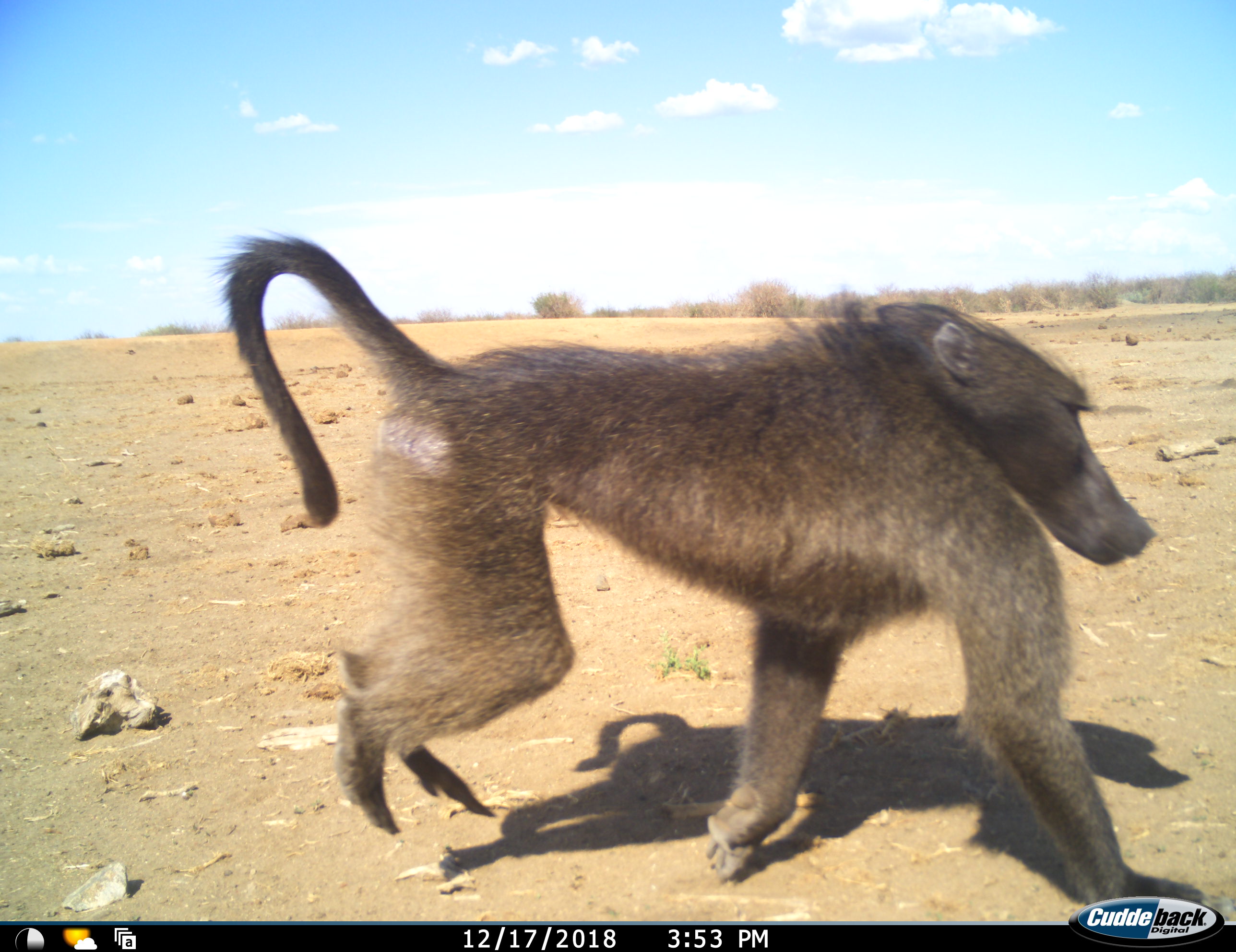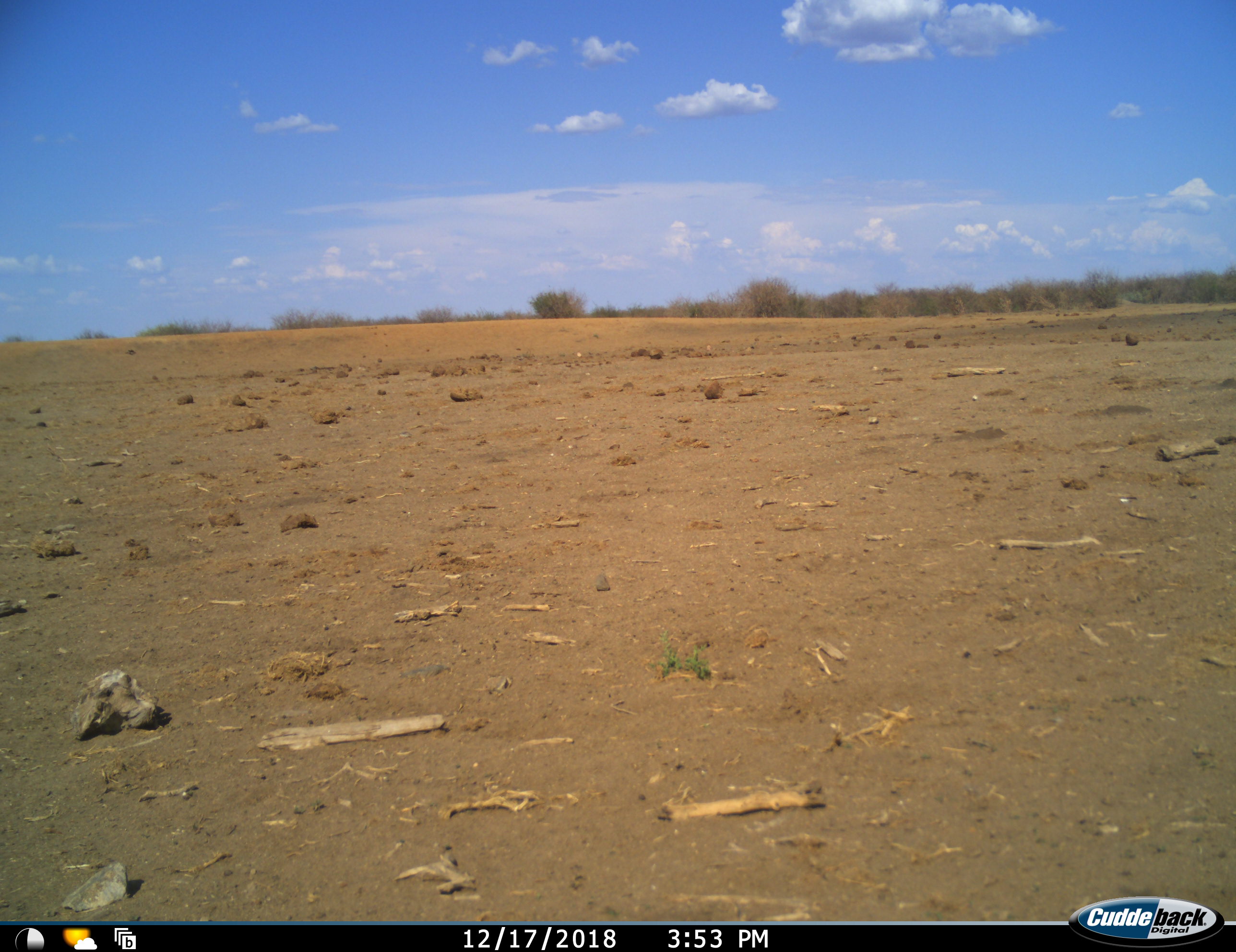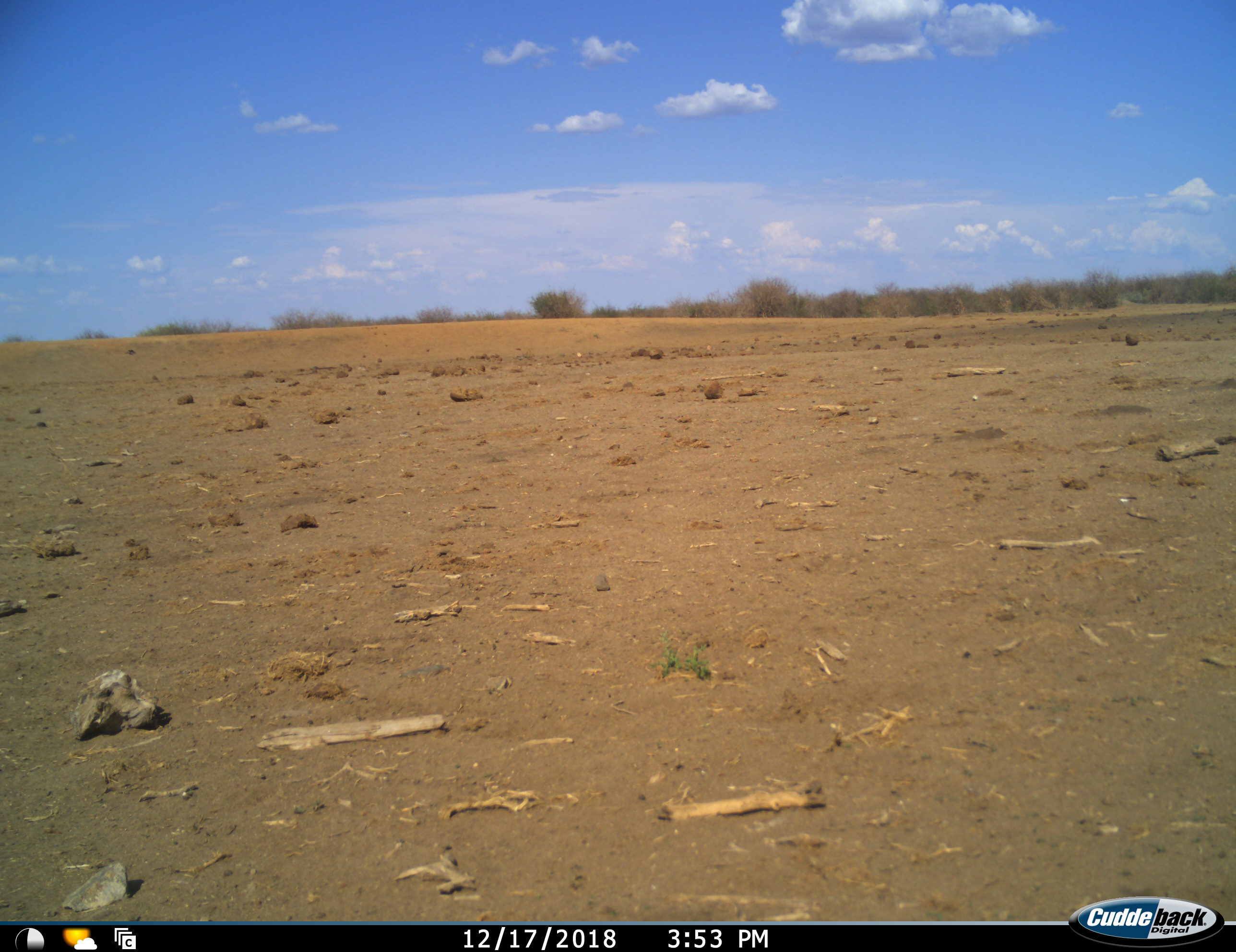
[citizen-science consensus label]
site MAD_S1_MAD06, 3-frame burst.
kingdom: Animalia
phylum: Chordata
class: Mammalia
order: Primates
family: Cercopithecidae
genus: Papio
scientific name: Papio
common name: baboon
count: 1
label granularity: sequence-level